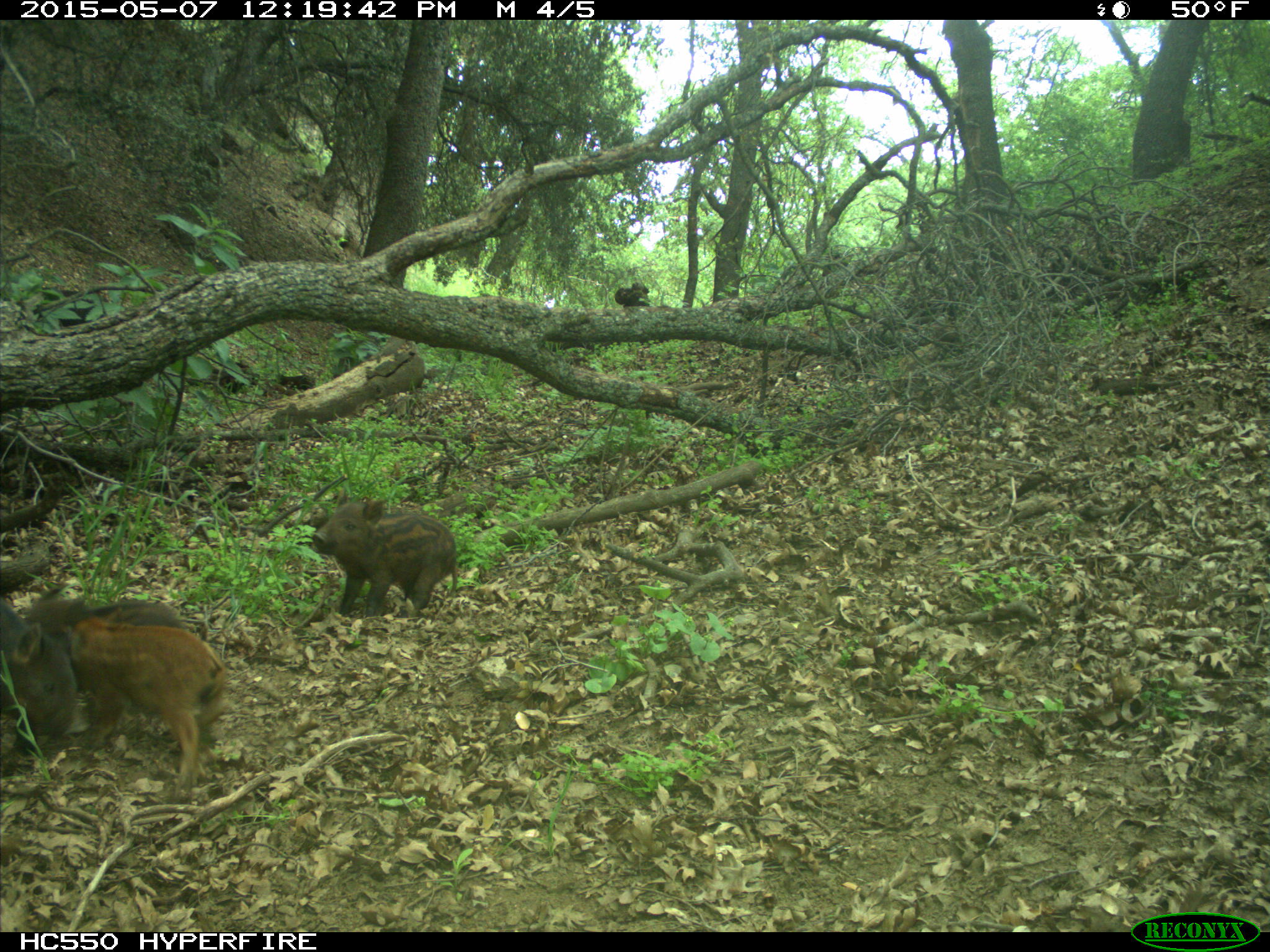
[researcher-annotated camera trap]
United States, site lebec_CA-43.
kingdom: Animalia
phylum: Chordata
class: Mammalia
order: Artiodactyla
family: Suidae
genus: Sus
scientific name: Sus scrofa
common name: wild boar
Sus scrofa (wild boar).